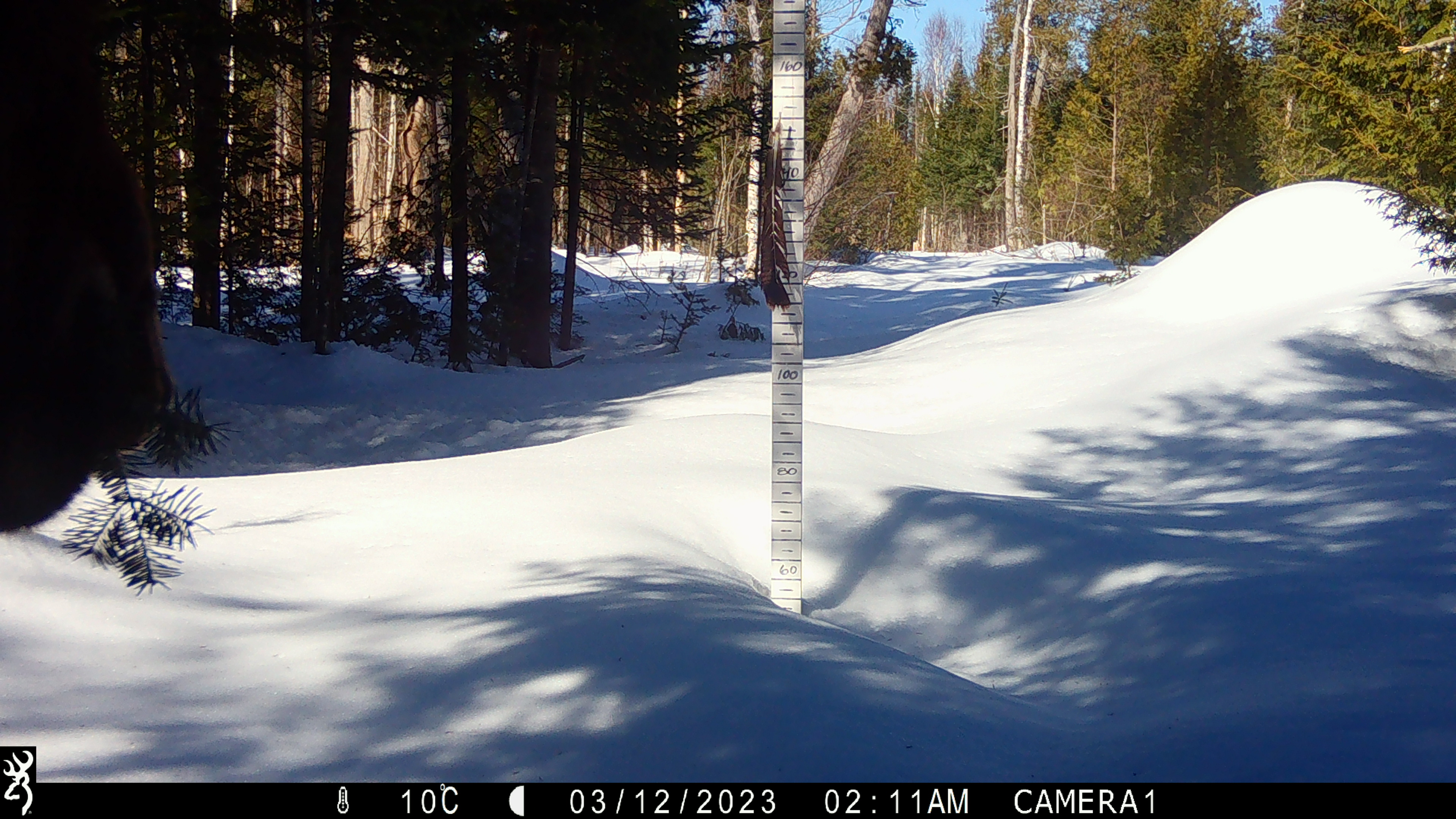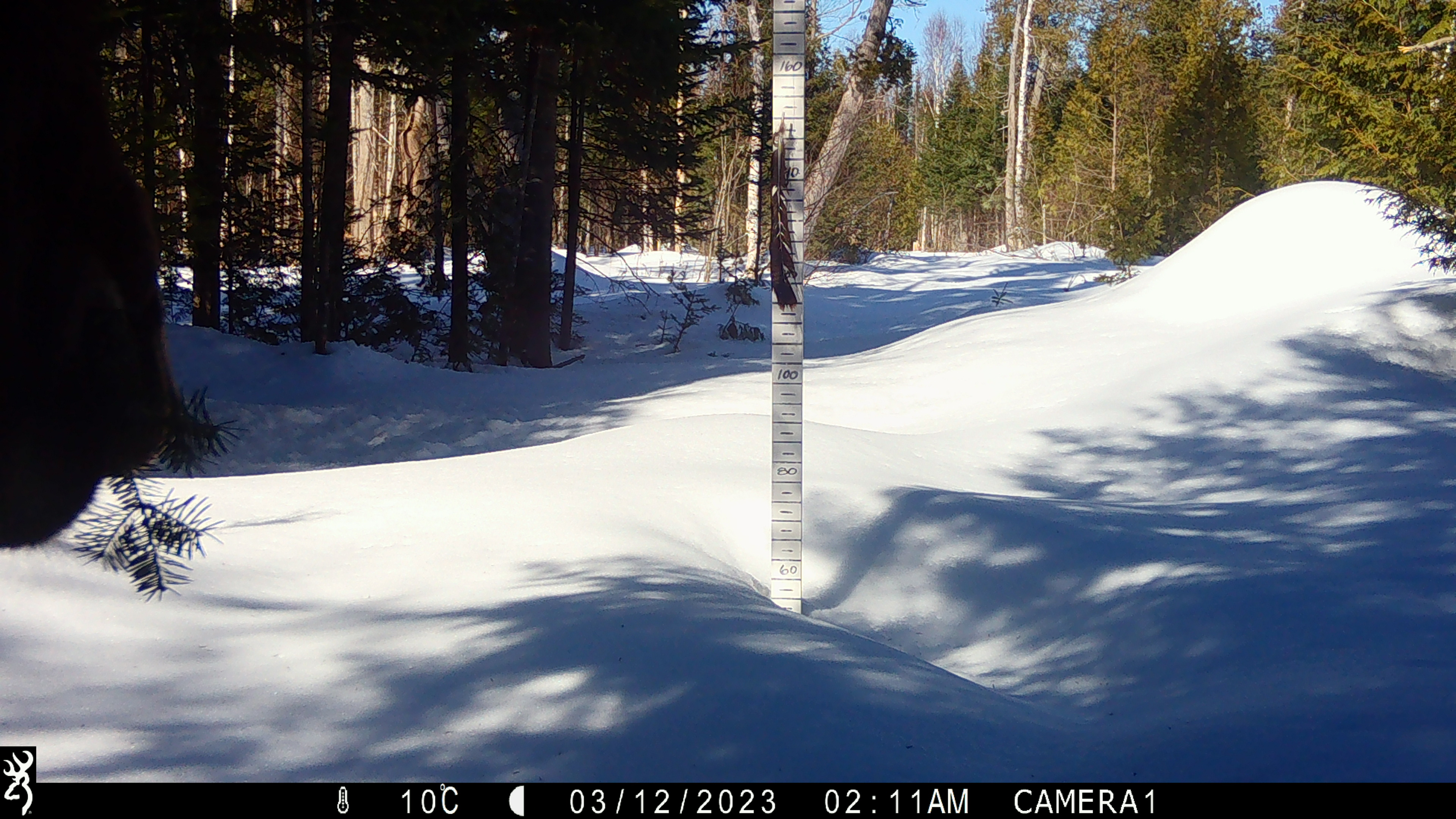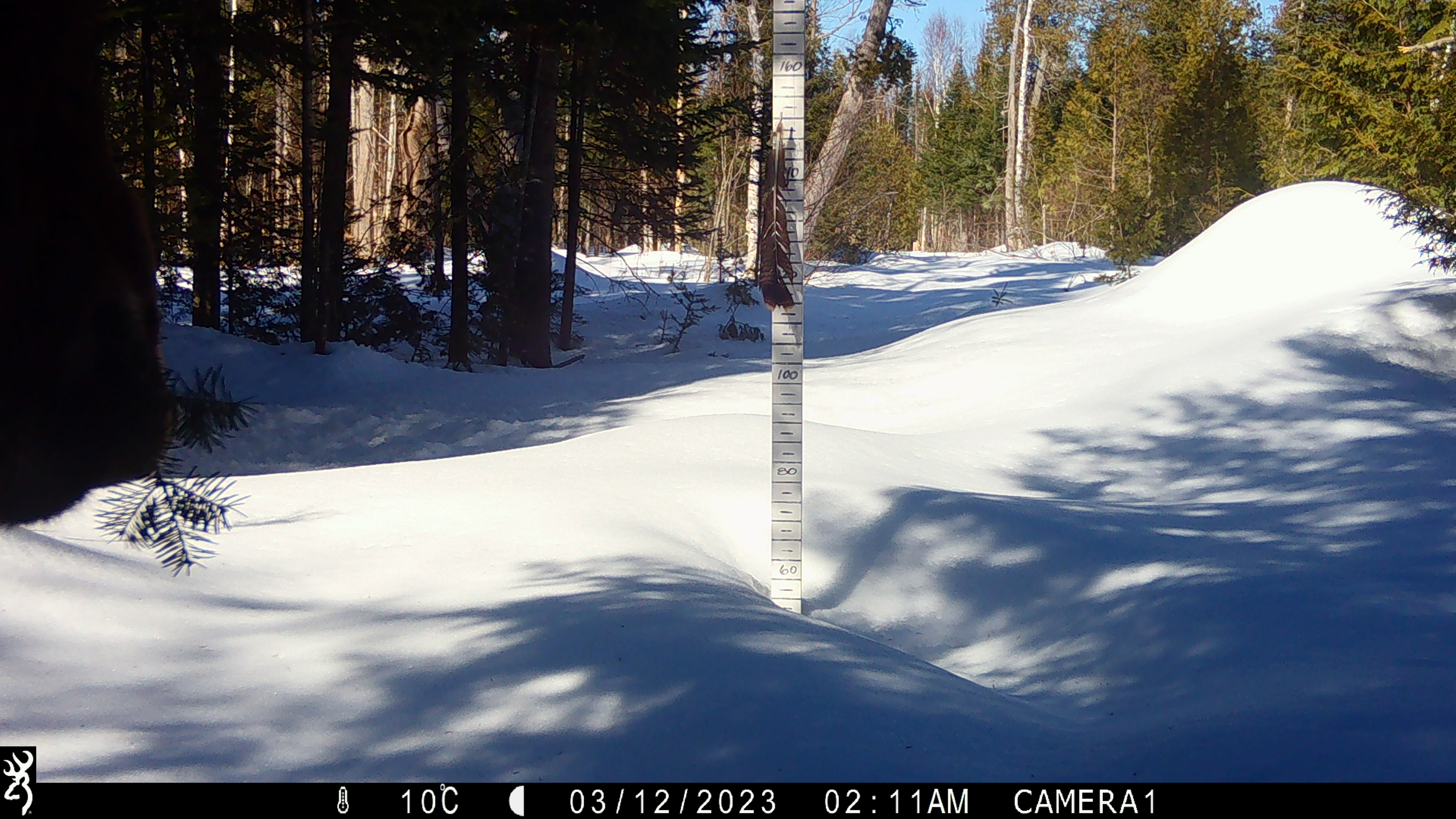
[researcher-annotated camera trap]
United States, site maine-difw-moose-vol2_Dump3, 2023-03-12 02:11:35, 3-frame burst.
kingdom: Animalia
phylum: Chordata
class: Mammalia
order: Artiodactyla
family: Cervidae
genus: Alces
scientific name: Alces alces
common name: moose